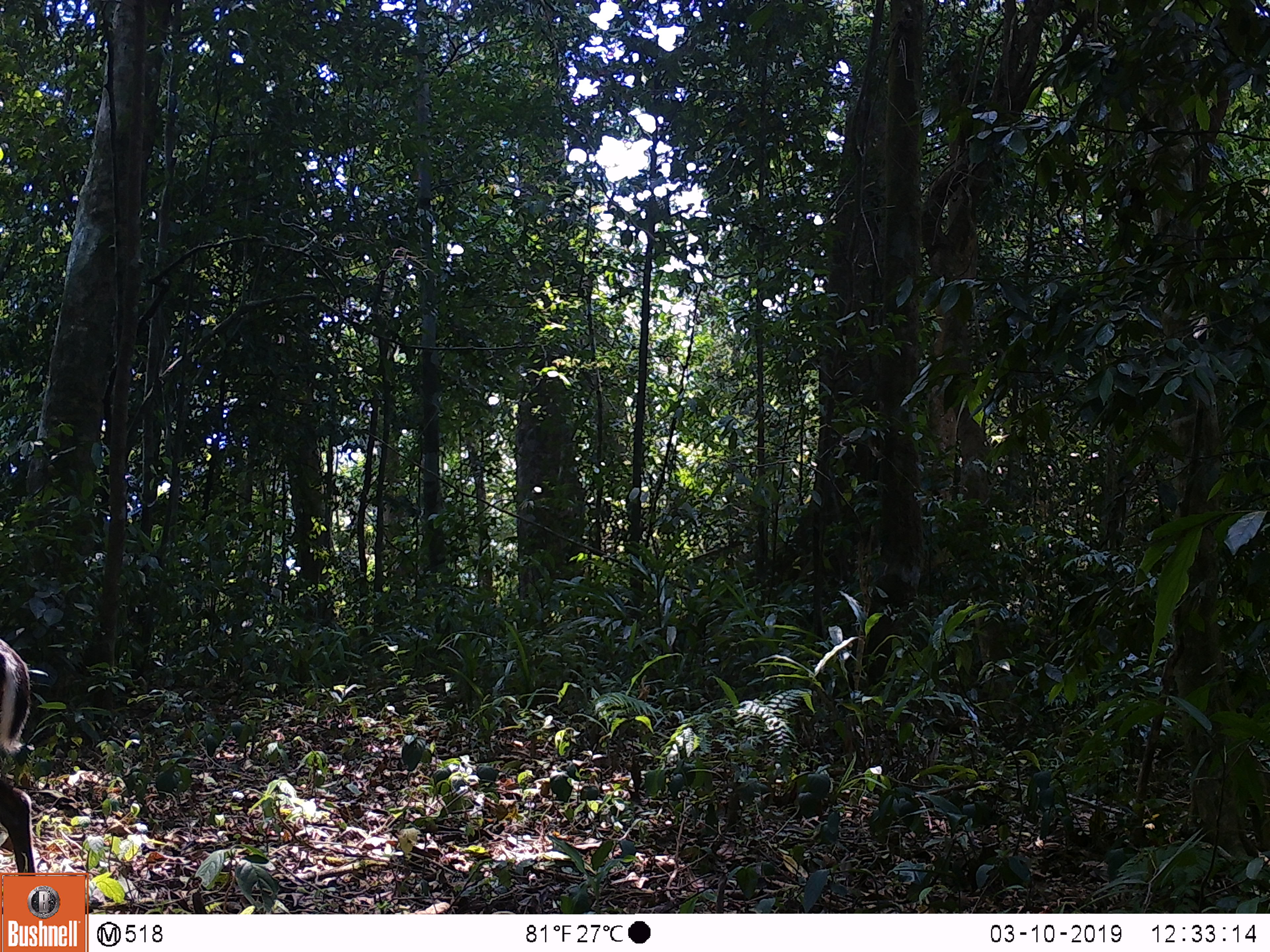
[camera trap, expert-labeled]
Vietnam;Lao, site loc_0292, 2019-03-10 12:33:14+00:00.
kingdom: Animalia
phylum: Chordata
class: Mammalia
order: Artiodactyla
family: Cervidae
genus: Muntiacus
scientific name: Muntiacus rooseveltorum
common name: roosevelt's muntjac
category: roosevelts muntjac group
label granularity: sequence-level